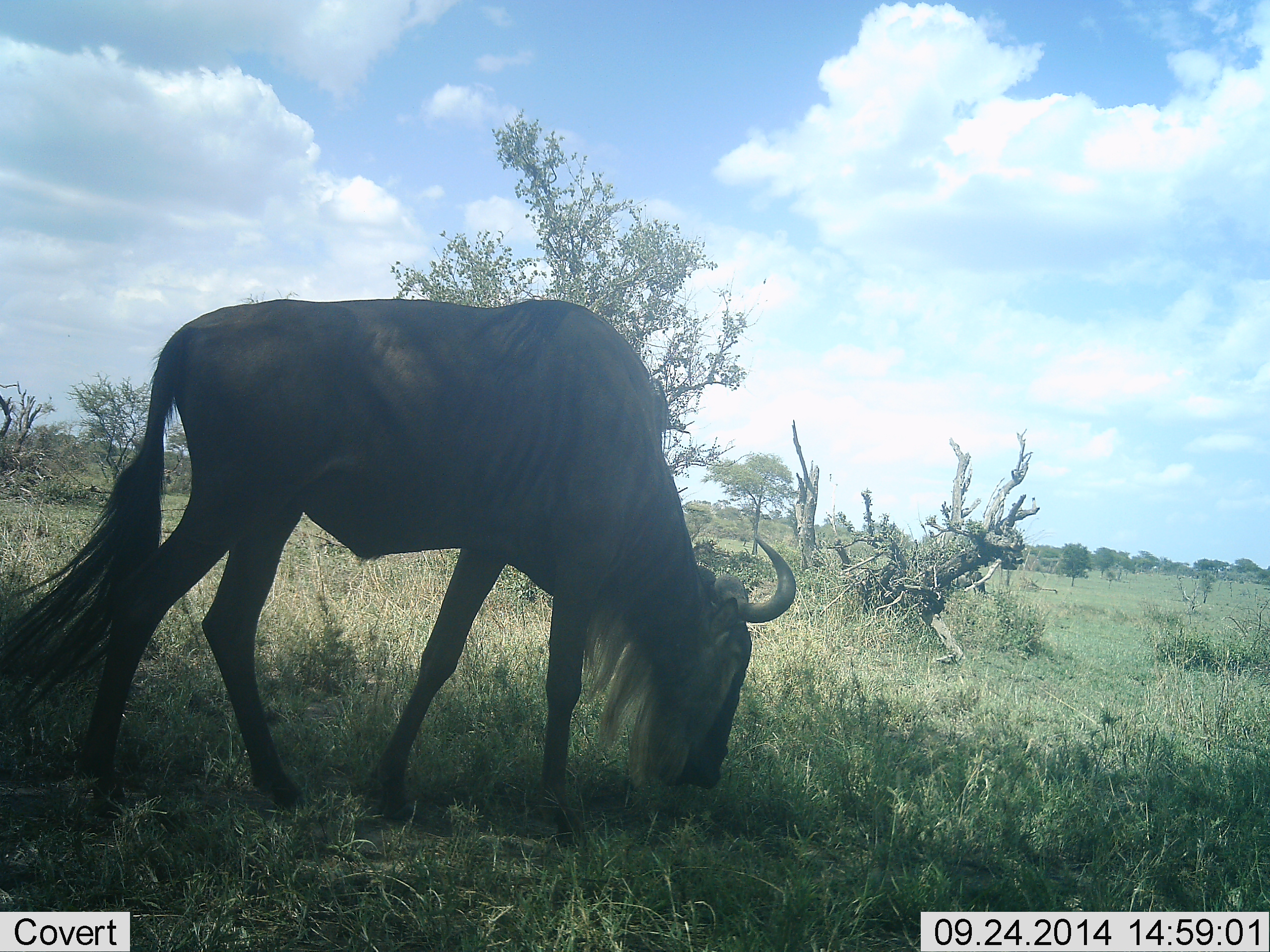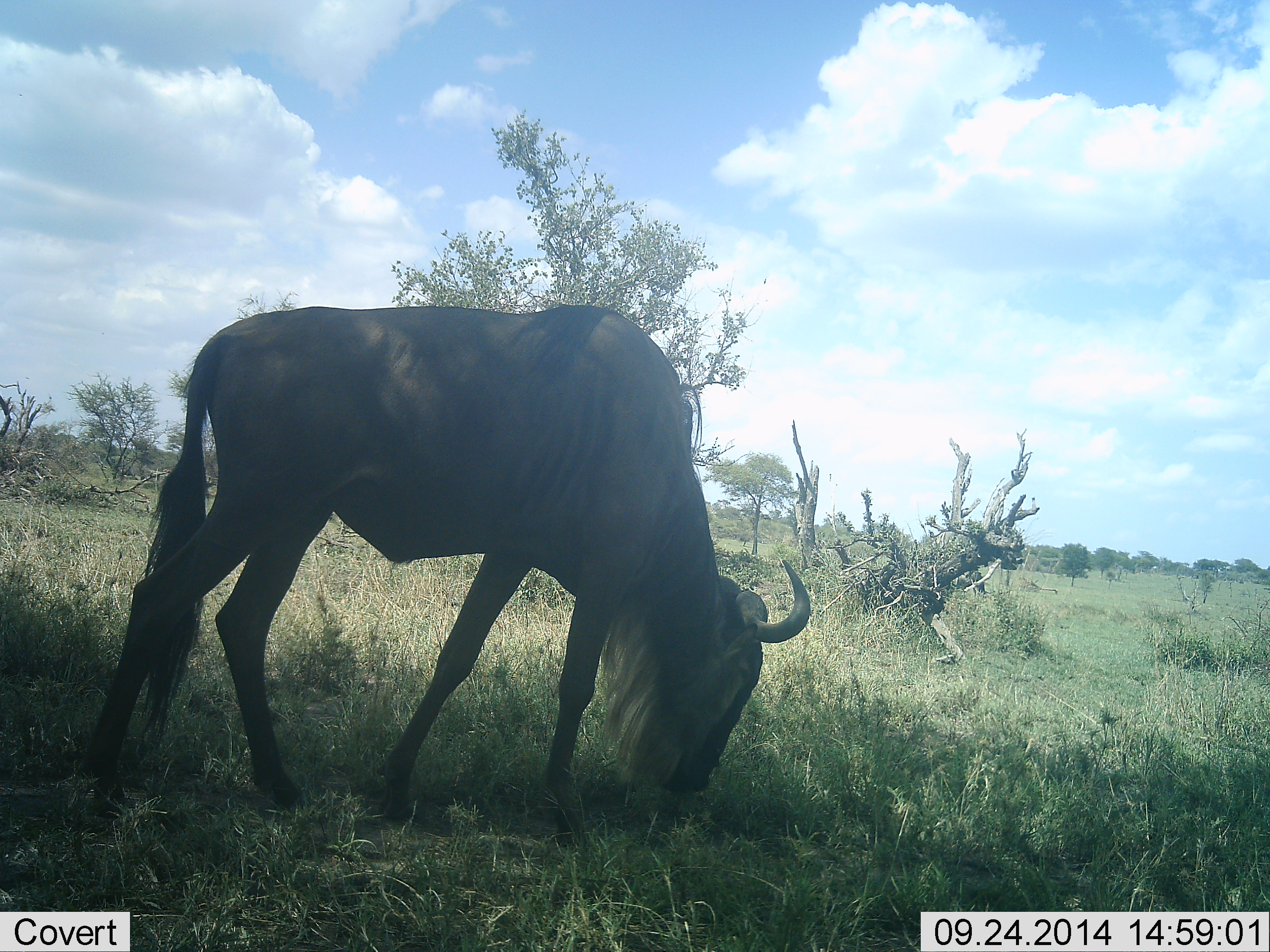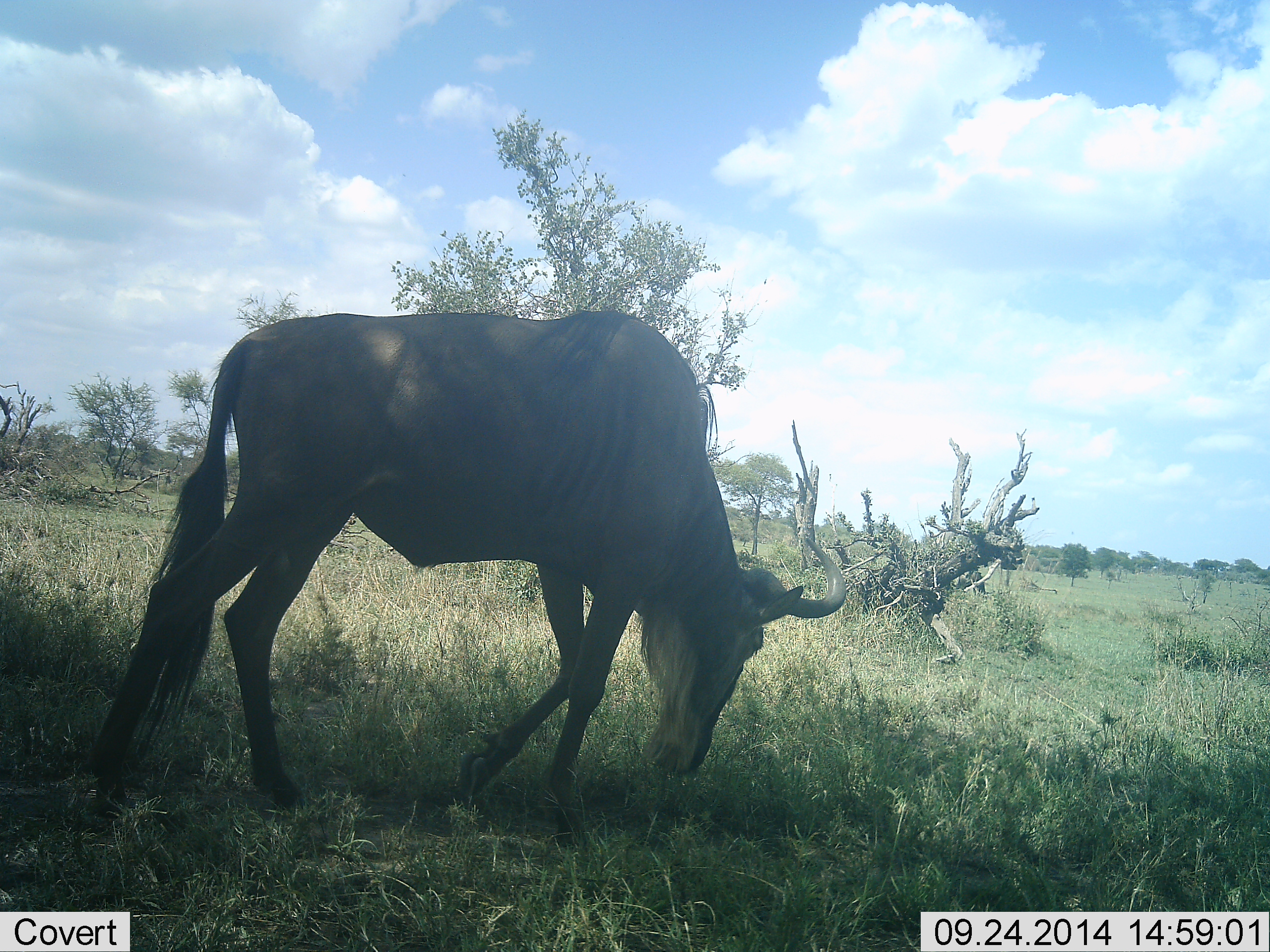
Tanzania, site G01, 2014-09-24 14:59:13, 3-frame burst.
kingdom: Animalia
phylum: Chordata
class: Mammalia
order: Artiodactyla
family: Bovidae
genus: Connochaetes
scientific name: Connochaetes taurinus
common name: blue wildebeest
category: wildebeest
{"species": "wildebeest (blue wildebeest) (Connochaetes taurinus)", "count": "1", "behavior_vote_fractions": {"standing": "10%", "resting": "0%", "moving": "30%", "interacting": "0%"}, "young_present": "0%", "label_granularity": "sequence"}